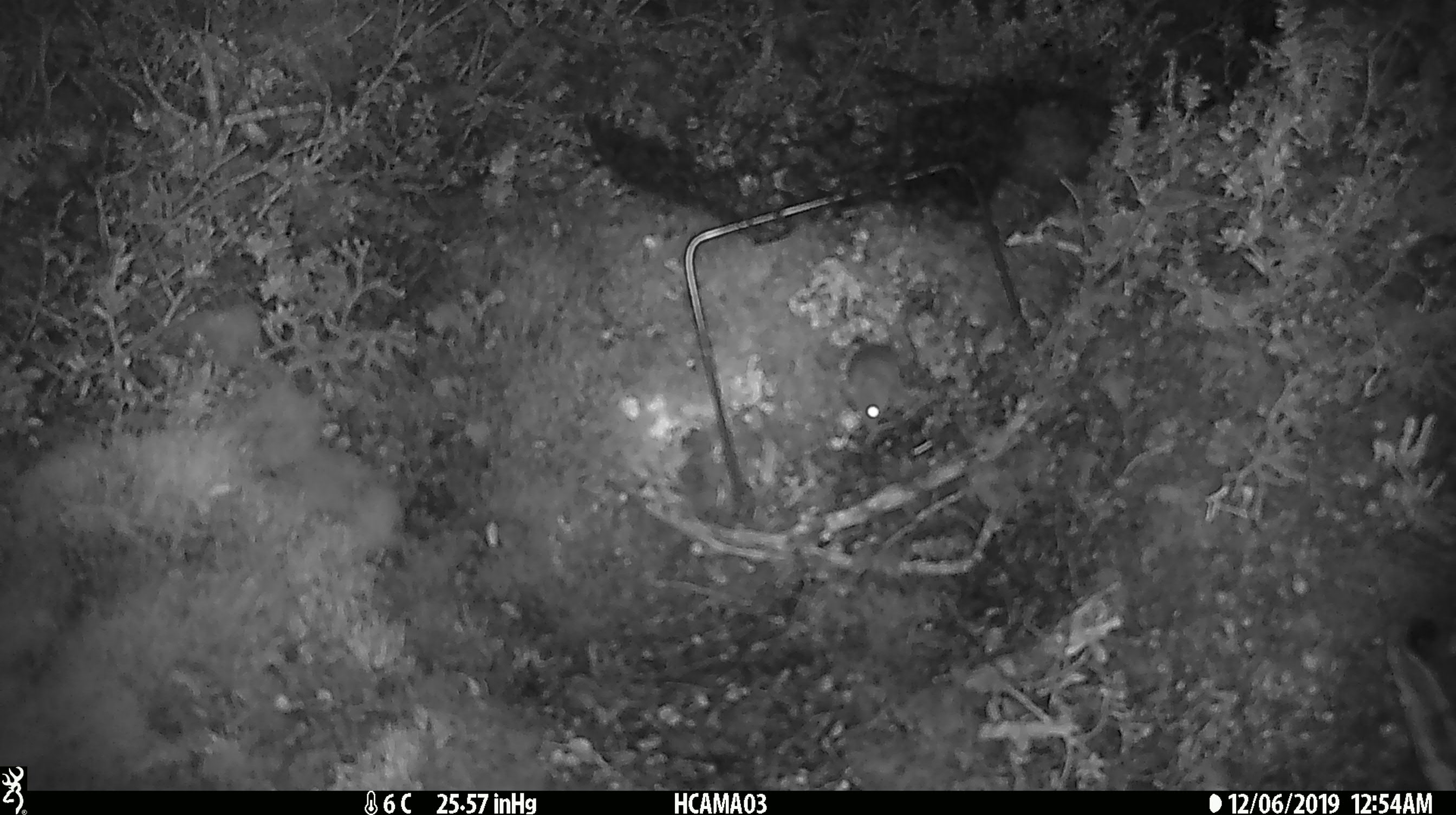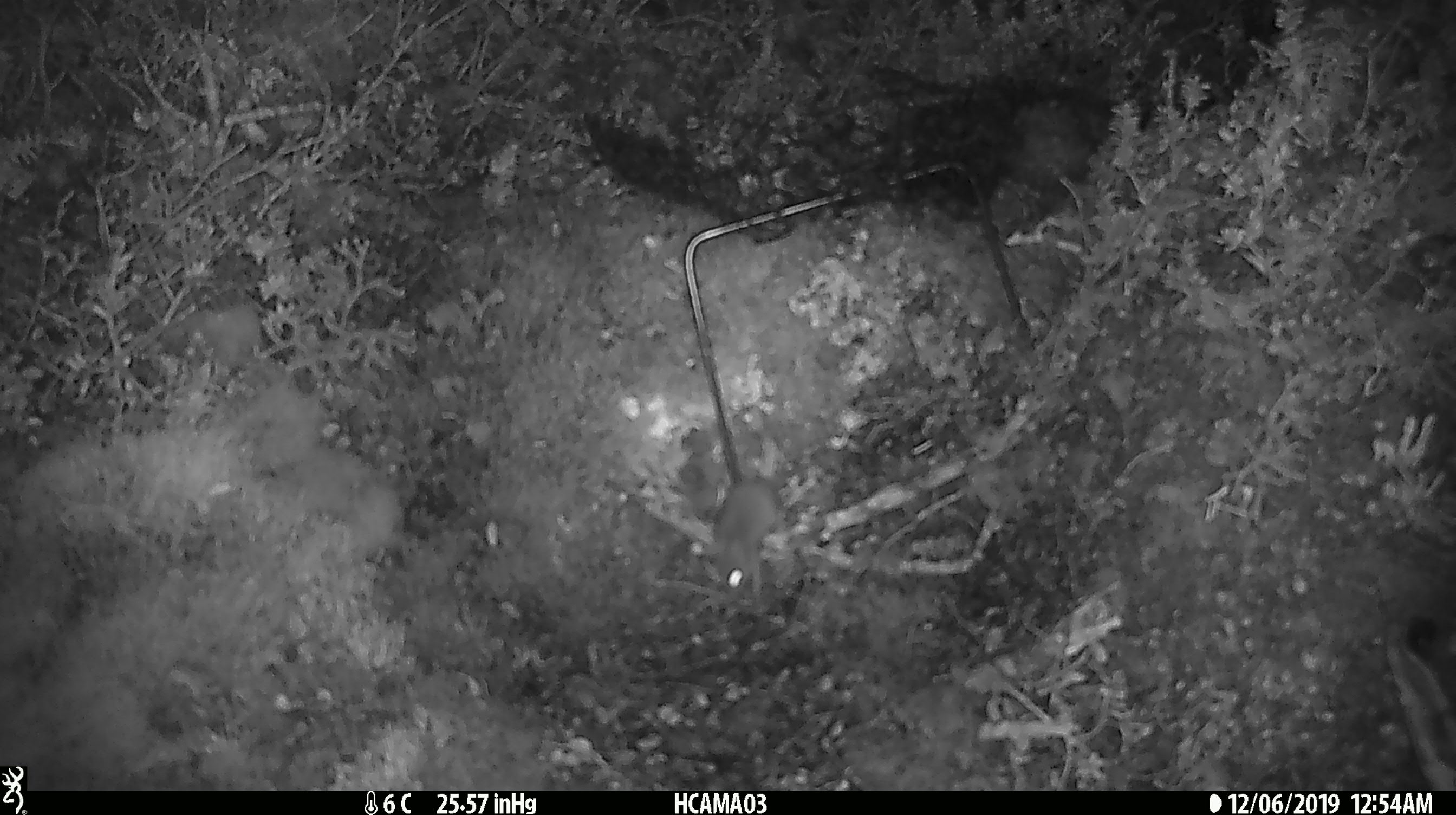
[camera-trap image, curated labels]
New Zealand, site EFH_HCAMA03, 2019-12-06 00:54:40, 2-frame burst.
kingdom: Animalia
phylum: Chordata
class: Mammalia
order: Rodentia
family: Muridae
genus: Mus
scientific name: Mus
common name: mouse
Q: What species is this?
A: Mouse (Mus).